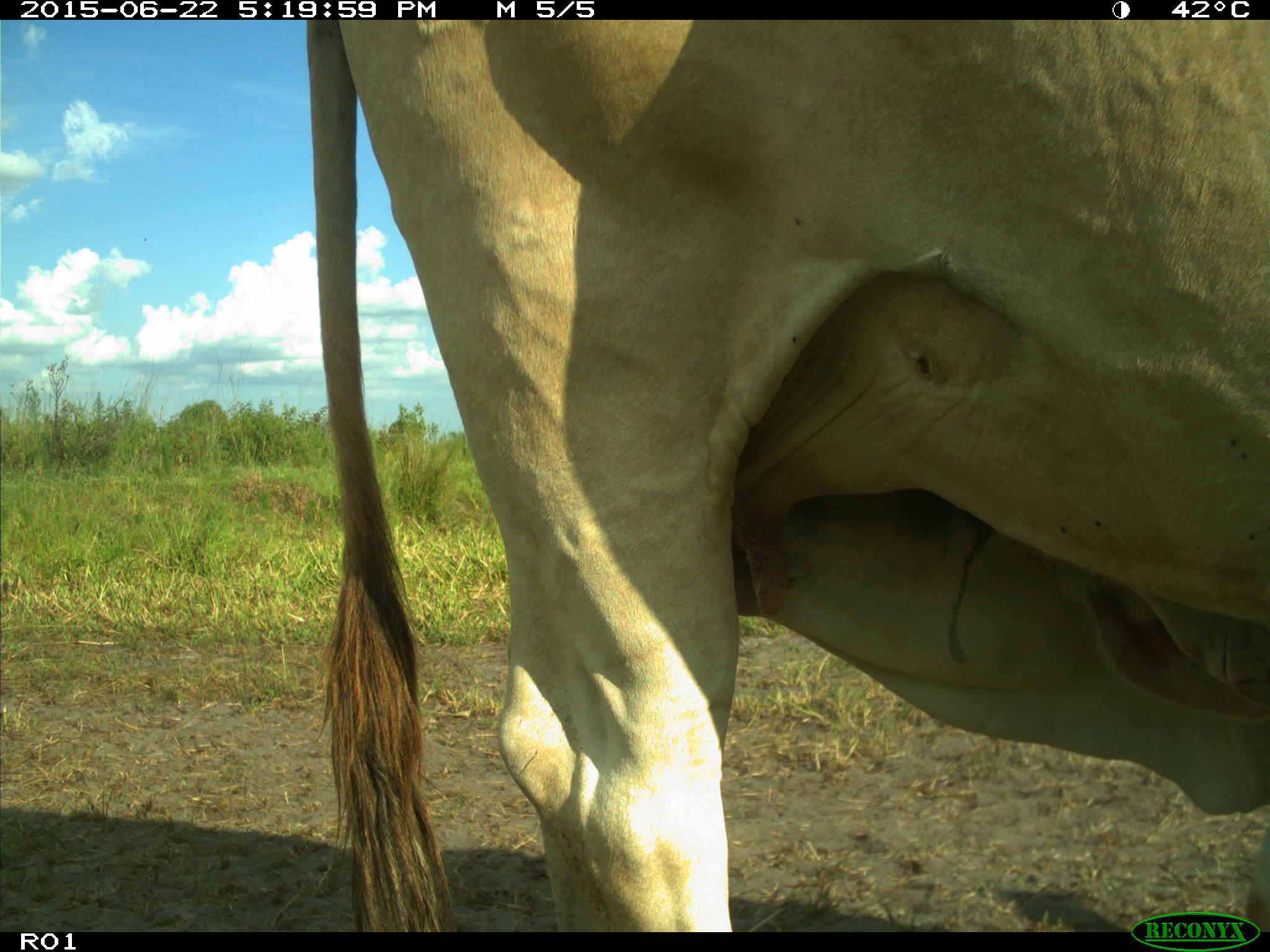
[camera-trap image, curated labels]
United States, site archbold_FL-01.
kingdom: Animalia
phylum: Chordata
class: Mammalia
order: Artiodactyla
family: Bovidae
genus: Bos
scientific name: Bos taurus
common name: domestic cow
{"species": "Bos taurus (domestic cow)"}